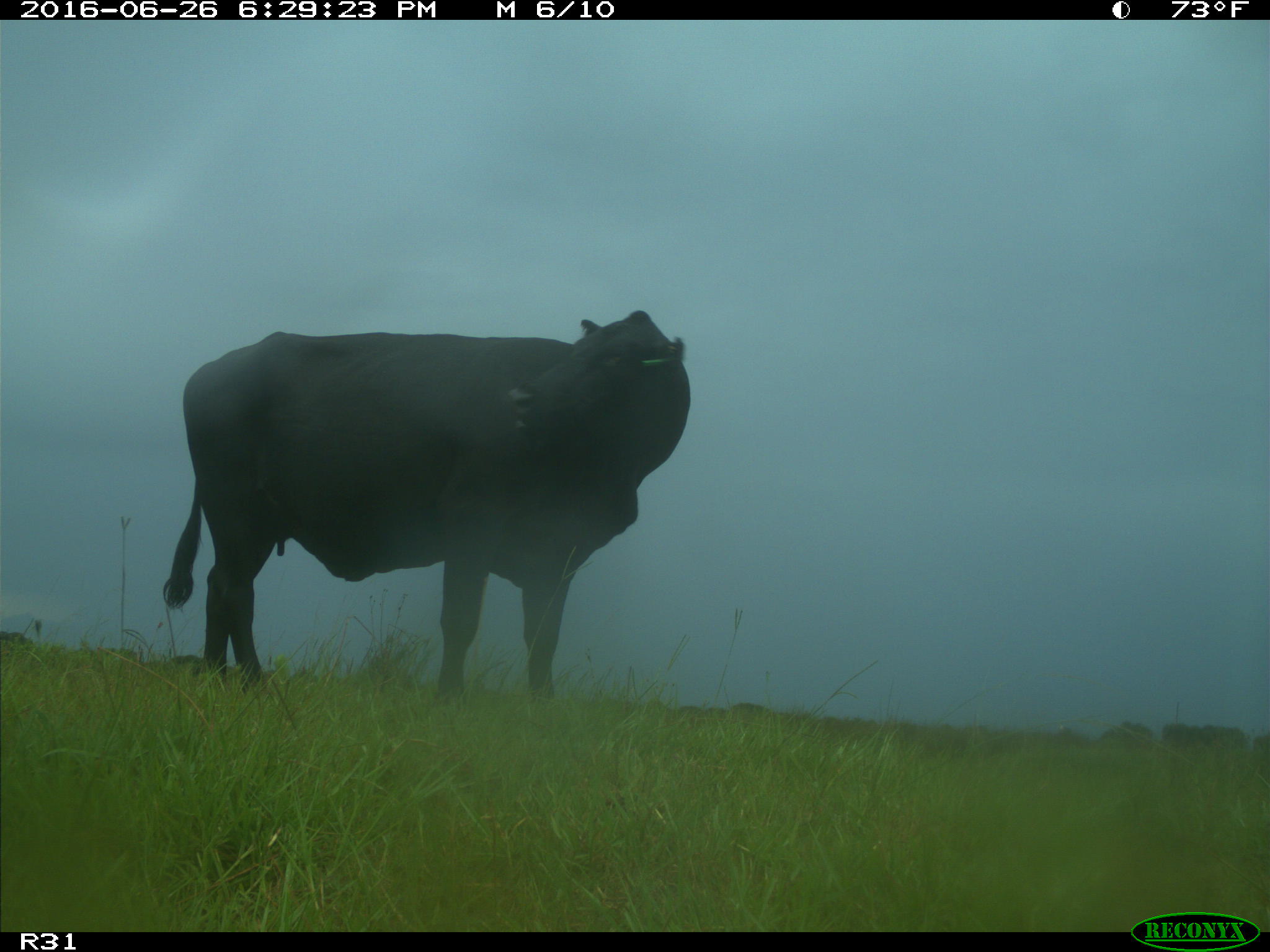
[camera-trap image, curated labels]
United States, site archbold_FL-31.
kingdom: Animalia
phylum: Chordata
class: Mammalia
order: Artiodactyla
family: Bovidae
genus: Bos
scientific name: Bos taurus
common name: domestic cow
Bos taurus (domestic cow).